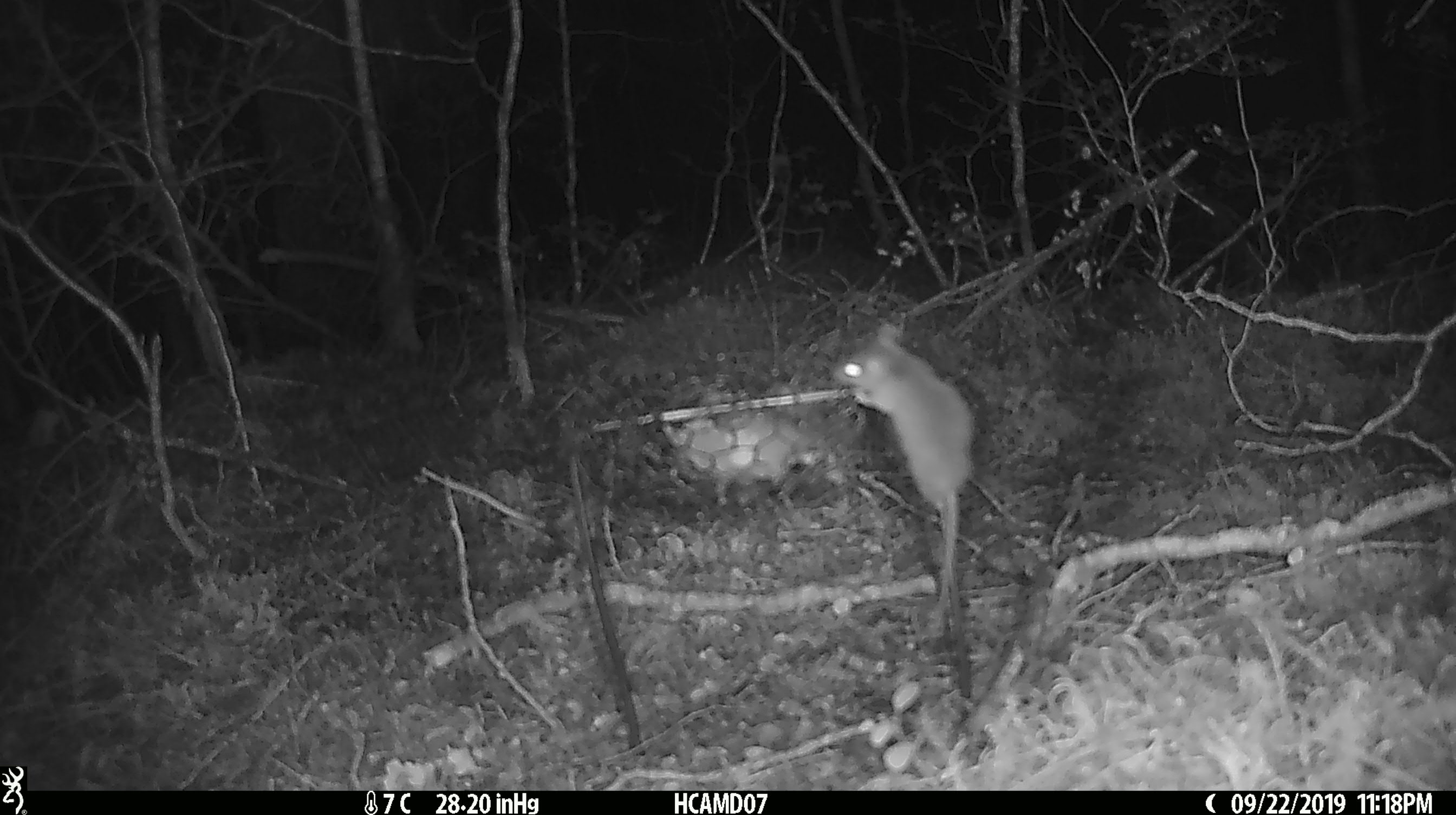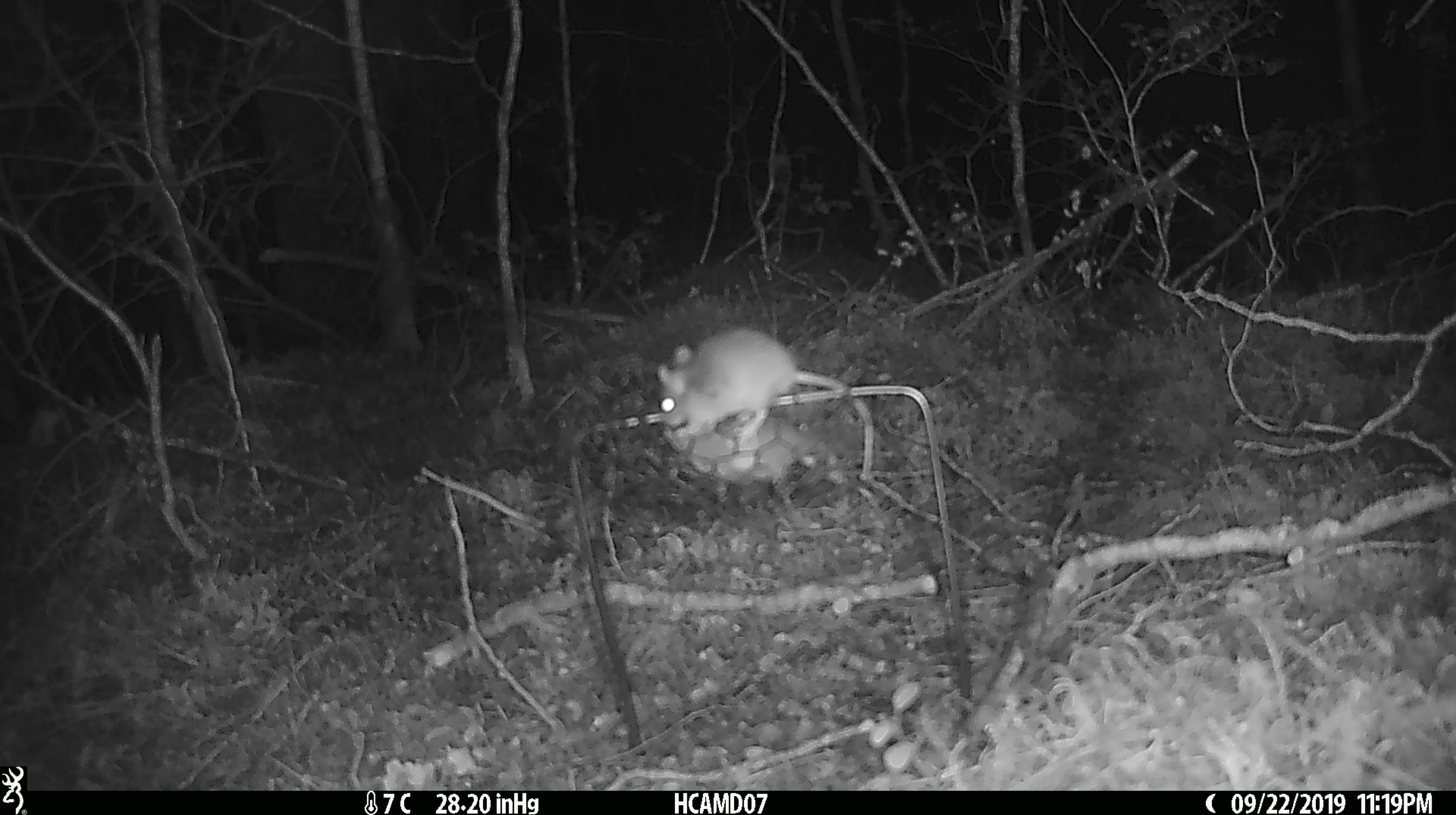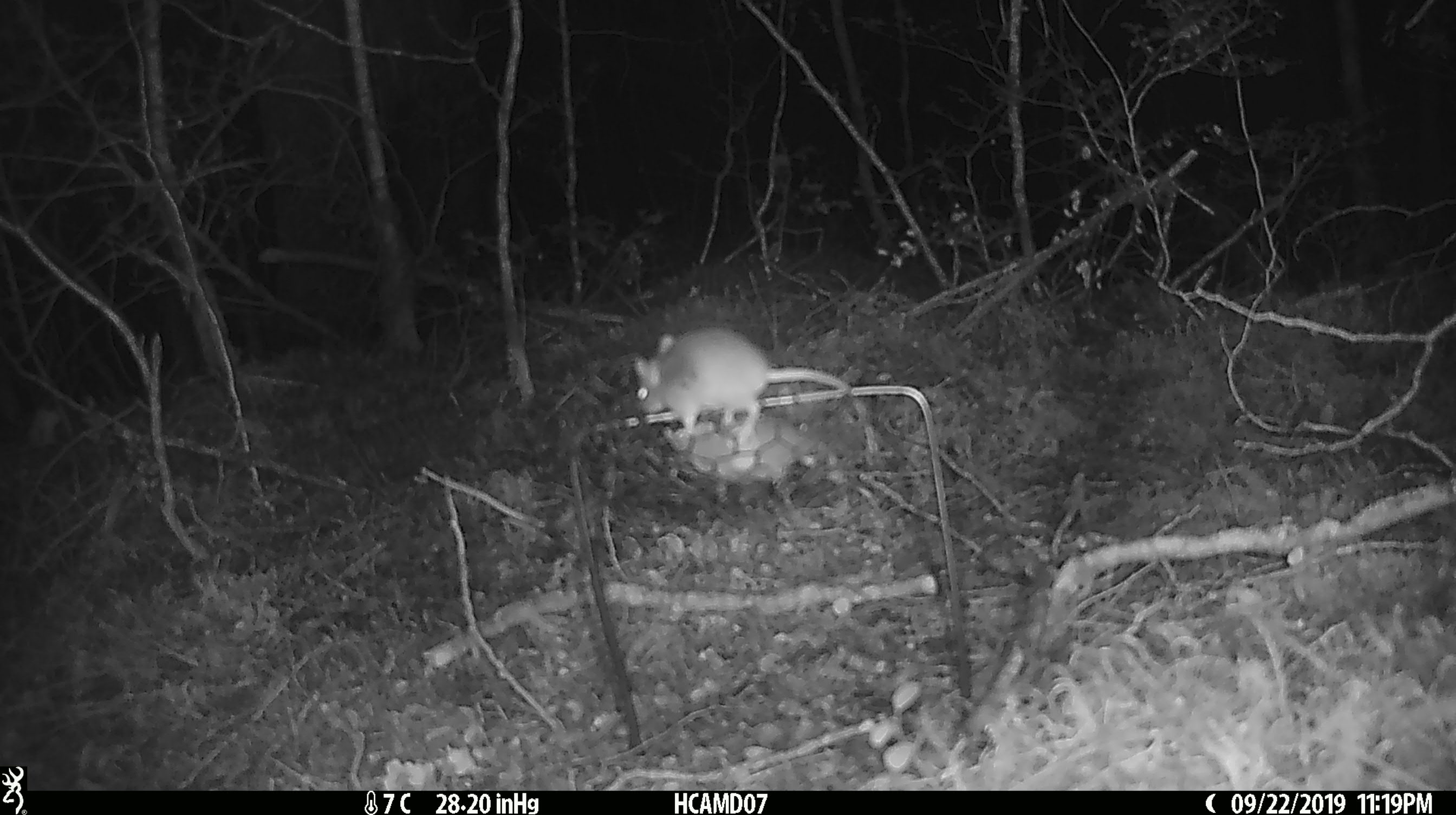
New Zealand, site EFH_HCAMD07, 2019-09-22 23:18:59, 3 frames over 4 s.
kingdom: Animalia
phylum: Chordata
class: Mammalia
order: Rodentia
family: Muridae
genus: Mus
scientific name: Mus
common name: mouse